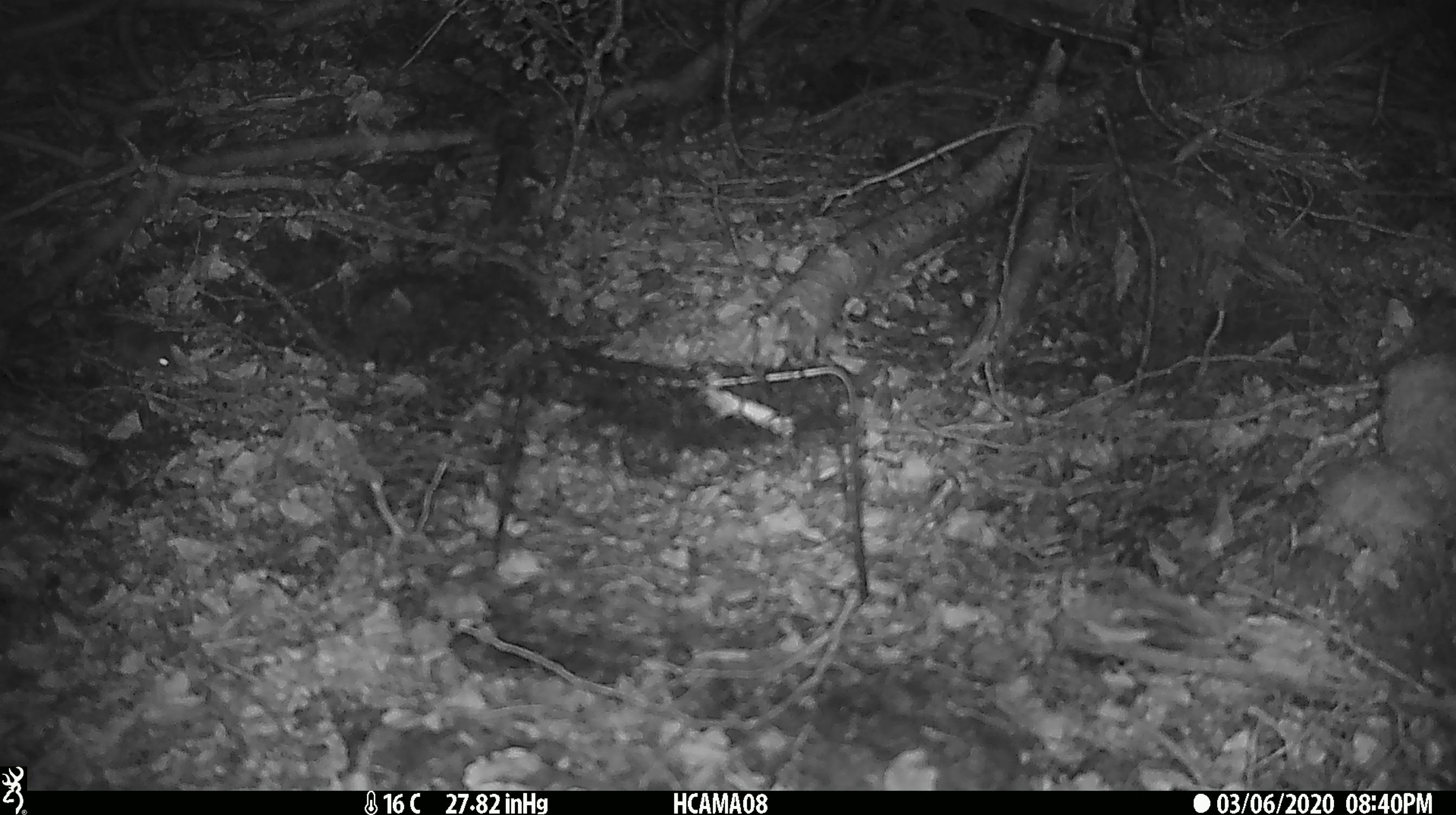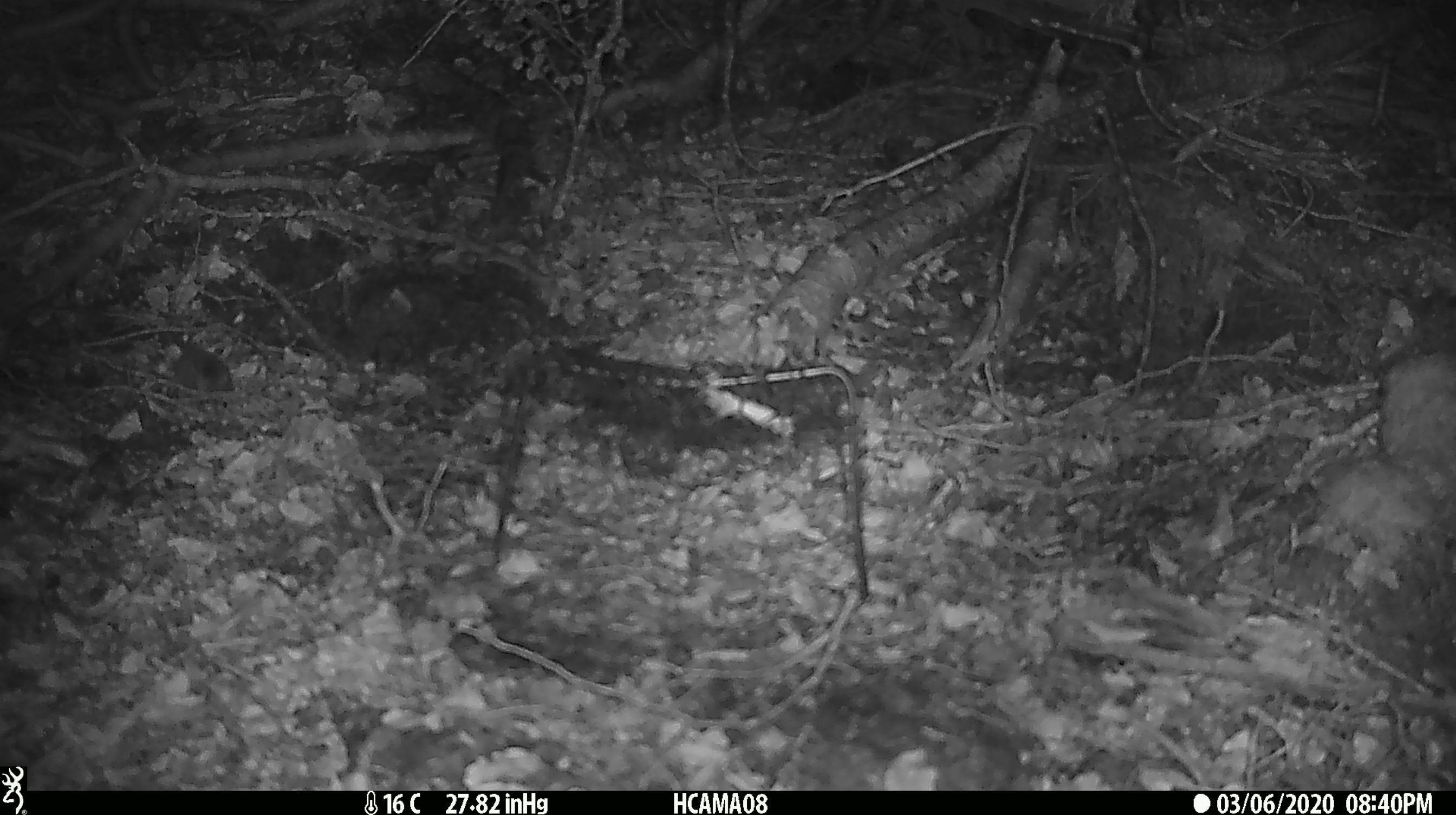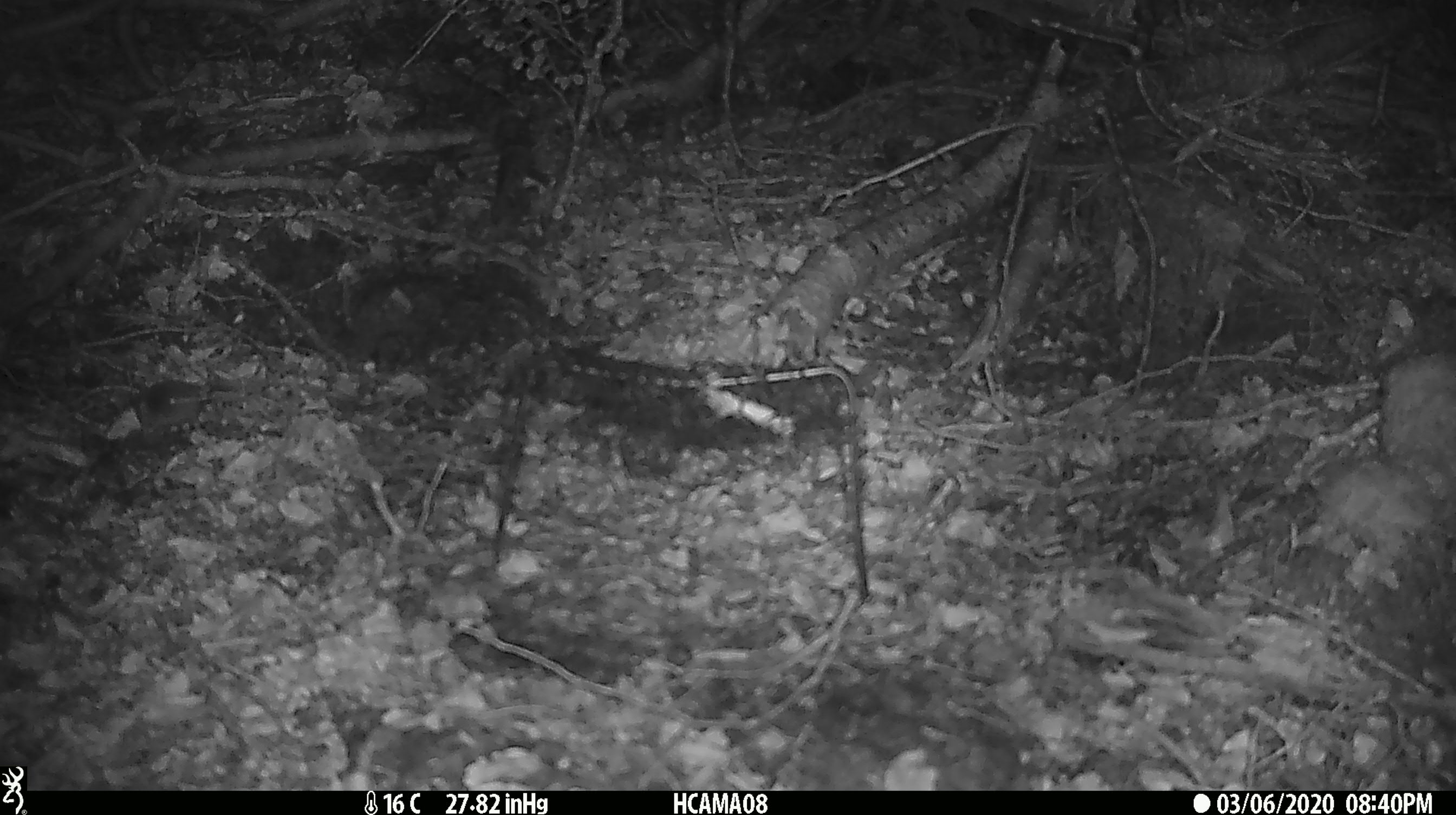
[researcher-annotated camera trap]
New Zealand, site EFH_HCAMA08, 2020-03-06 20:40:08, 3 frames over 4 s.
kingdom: Animalia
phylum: Chordata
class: Mammalia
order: Rodentia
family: Muridae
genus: Mus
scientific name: Mus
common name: mouse